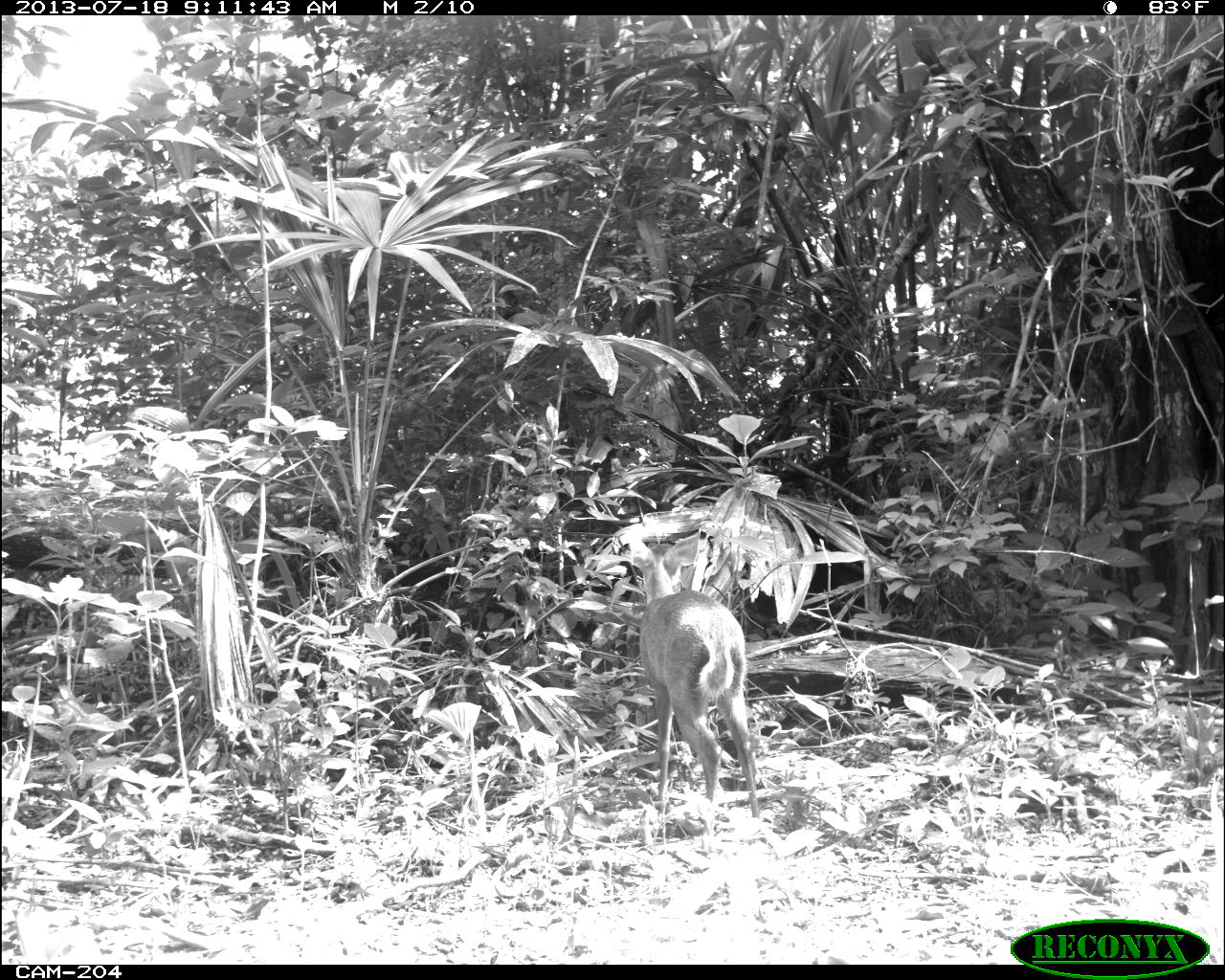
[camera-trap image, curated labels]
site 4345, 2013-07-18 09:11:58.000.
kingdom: Animalia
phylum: Chordata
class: Mammalia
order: Artiodactyla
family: Cervidae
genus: Odocoileus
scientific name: Odocoileus virginianus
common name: white-tailed deer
Odocoileus virginianus (white-tailed deer), count 1, sex female.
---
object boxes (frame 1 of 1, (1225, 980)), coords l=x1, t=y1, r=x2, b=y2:
odocoileus virginianus: l=626, t=527, r=760, b=842